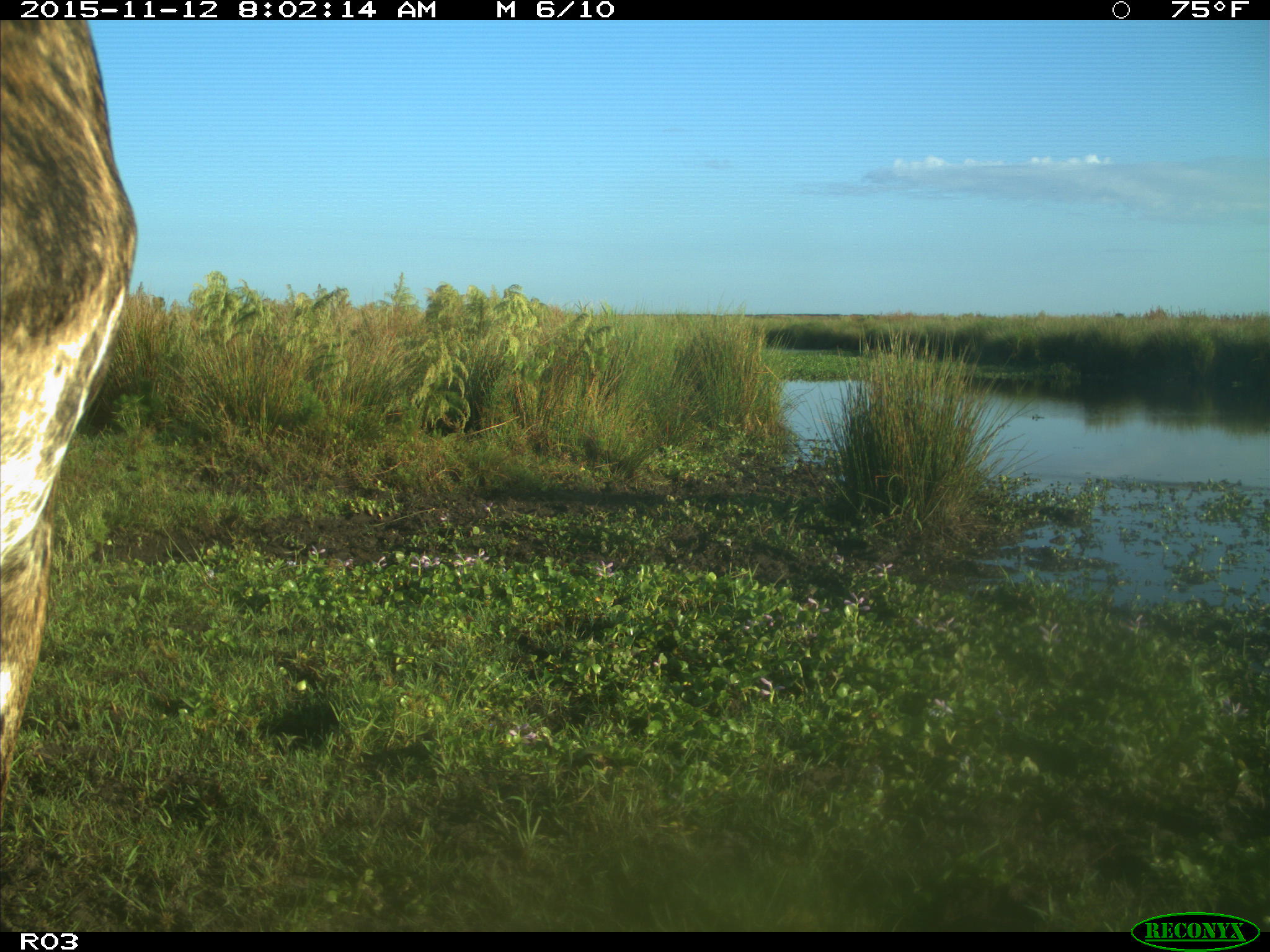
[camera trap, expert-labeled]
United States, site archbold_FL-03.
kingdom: Animalia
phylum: Chordata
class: Mammalia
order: Artiodactyla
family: Bovidae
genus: Bos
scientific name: Bos taurus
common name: domestic cow